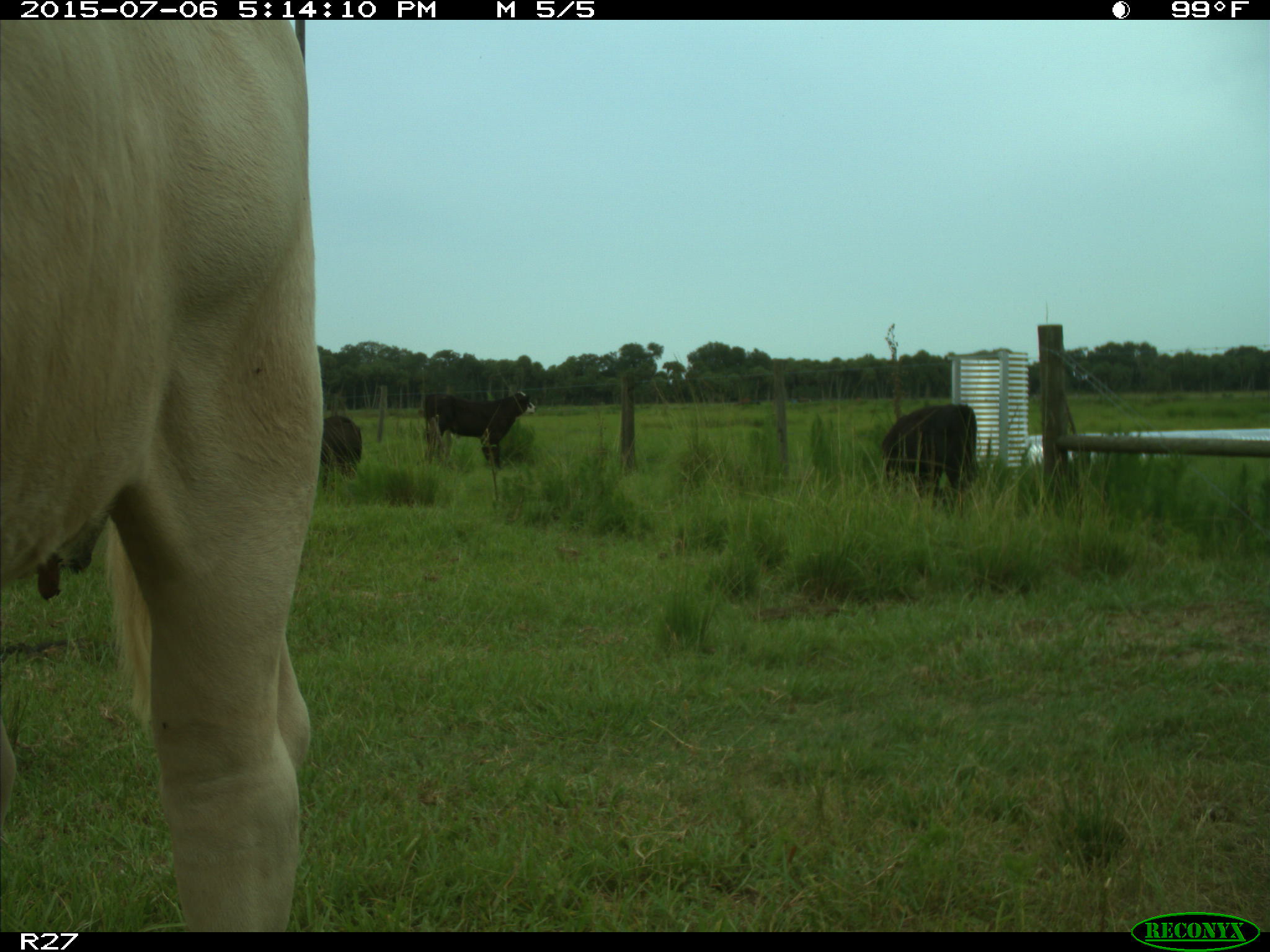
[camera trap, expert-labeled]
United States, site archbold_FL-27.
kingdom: Animalia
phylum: Chordata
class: Mammalia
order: Artiodactyla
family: Bovidae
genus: Bos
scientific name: Bos taurus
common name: domestic cow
Bos taurus (domestic cow).